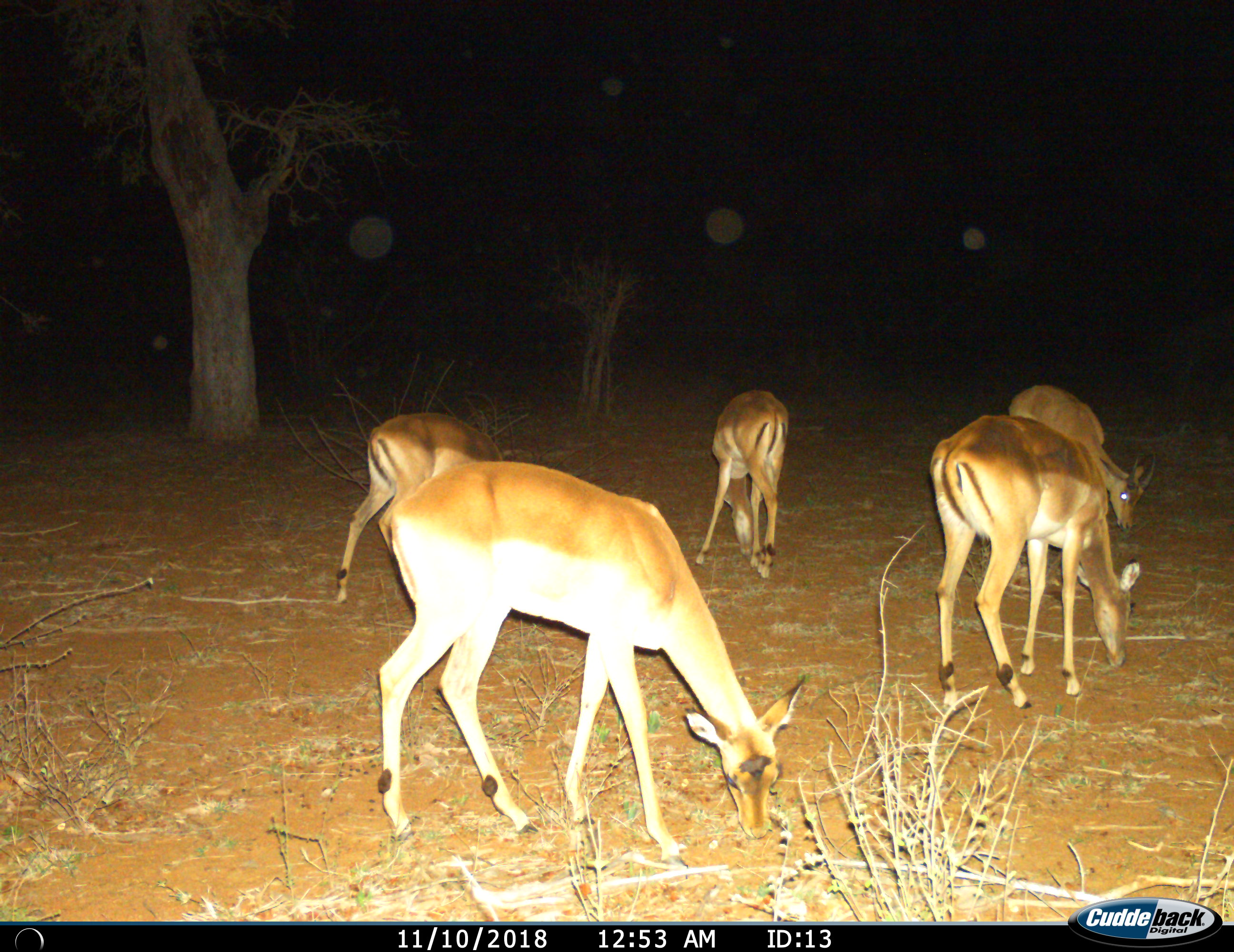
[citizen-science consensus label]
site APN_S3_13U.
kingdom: Animalia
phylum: Chordata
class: Mammalia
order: Artiodactyla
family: Bovidae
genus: Aepyceros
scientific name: Aepyceros melampus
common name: impala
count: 5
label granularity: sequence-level